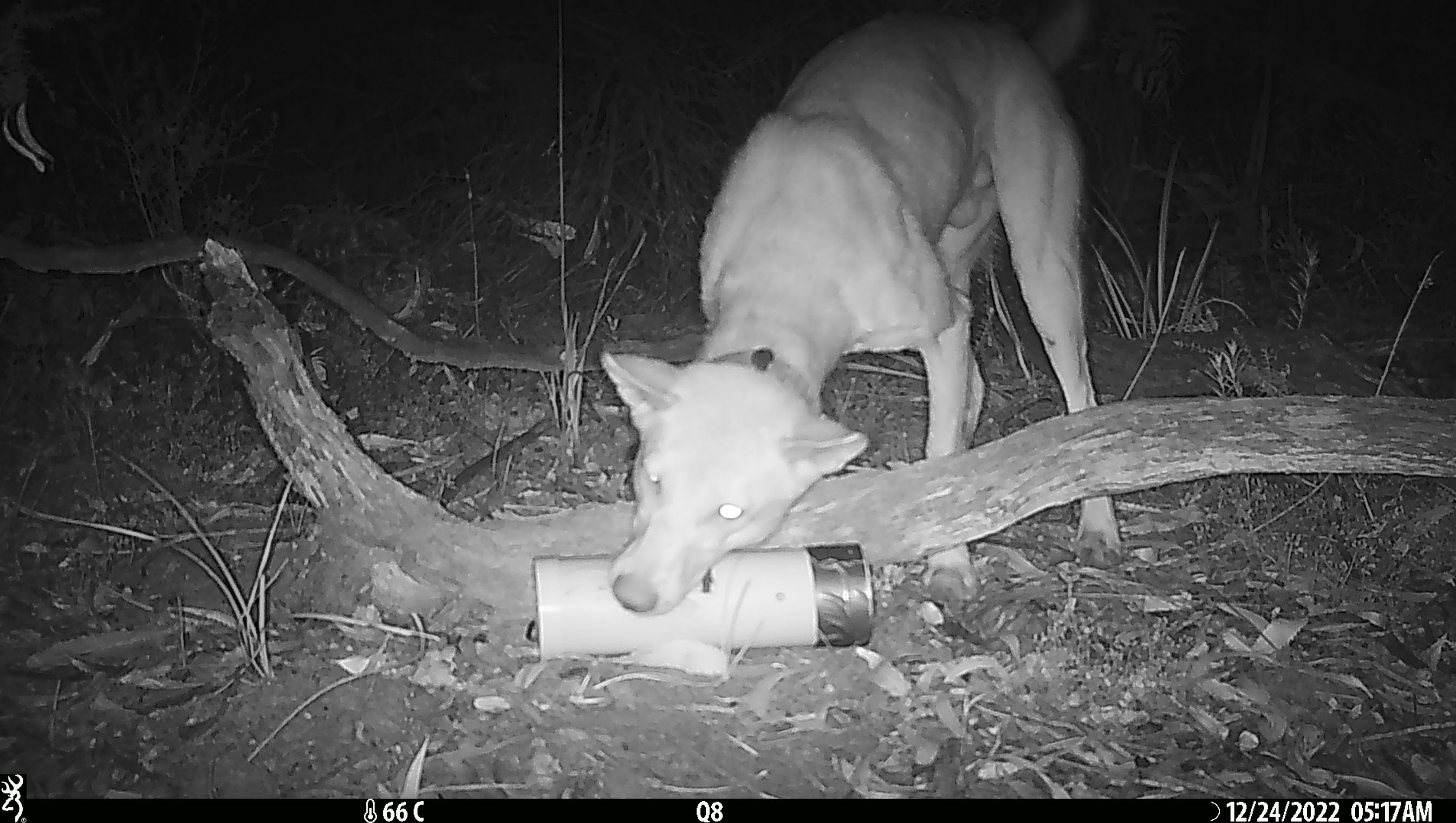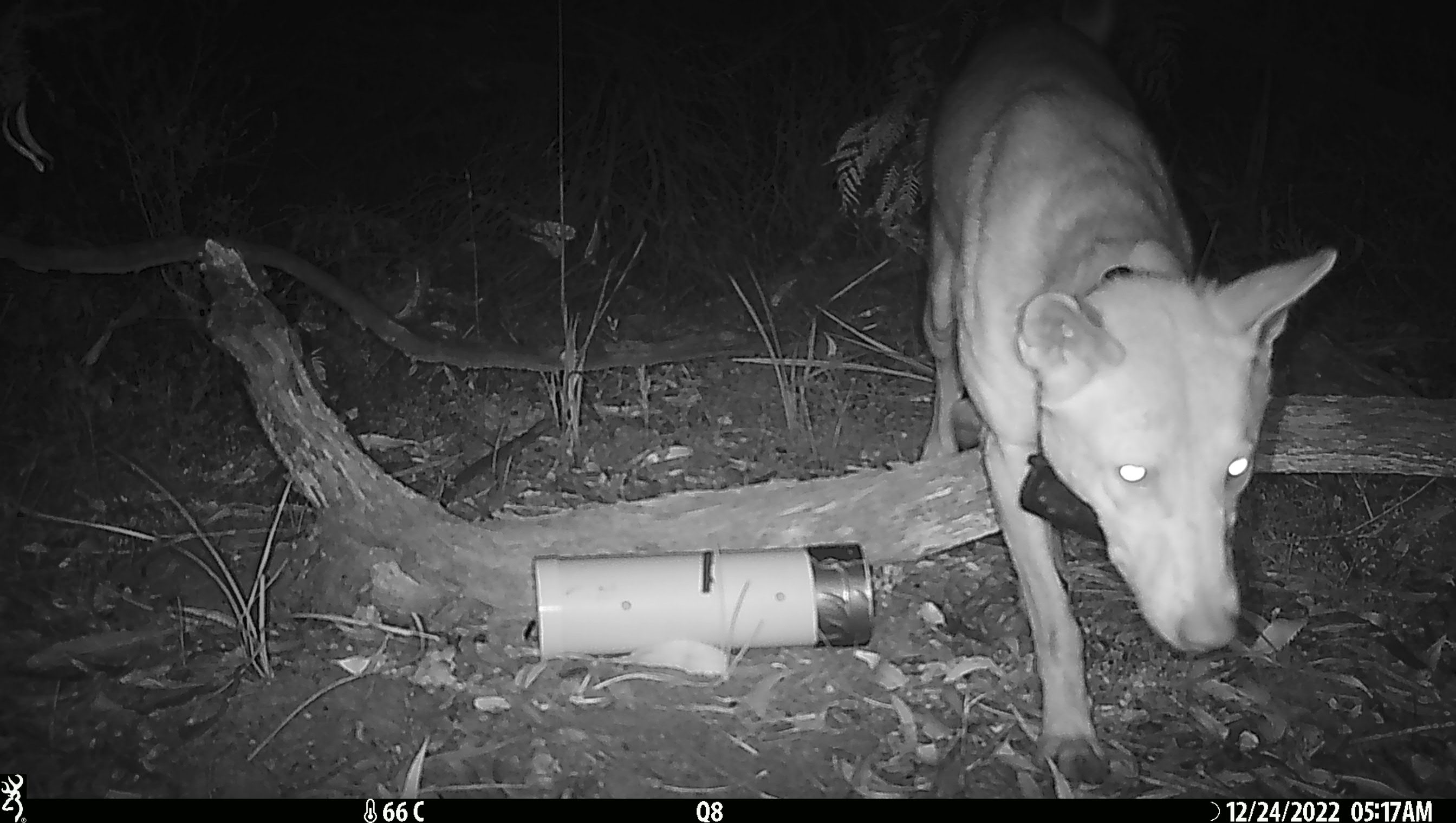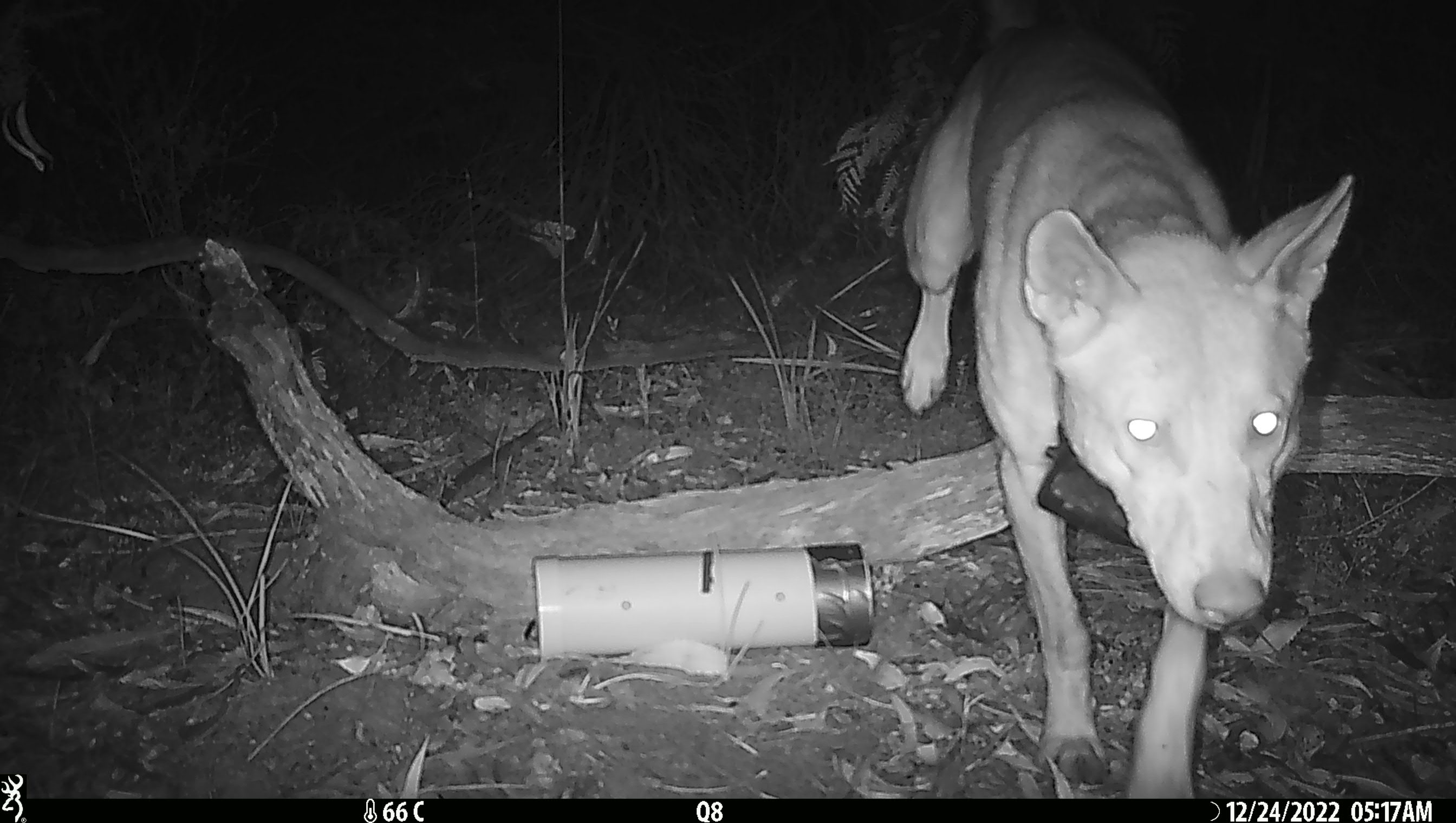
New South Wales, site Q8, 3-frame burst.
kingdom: Animalia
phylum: Chordata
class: Mammalia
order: Carnivora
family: Canidae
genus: Canis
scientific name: Canis familiaris dingo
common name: dingo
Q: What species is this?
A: Dingo (Canis familiaris dingo).